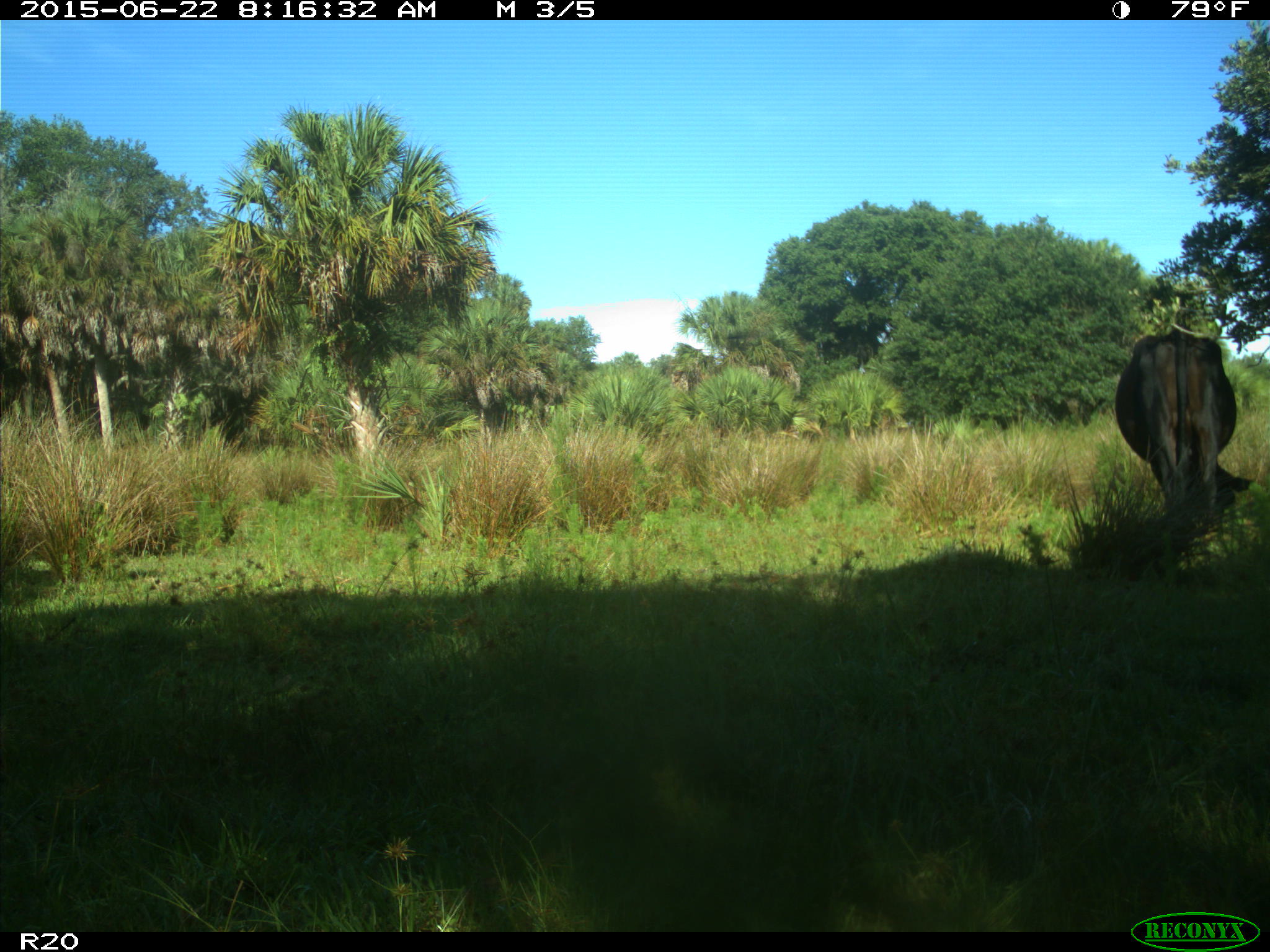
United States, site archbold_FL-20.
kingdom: Animalia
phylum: Chordata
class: Mammalia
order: Artiodactyla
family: Bovidae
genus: Bos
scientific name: Bos taurus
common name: domestic cow